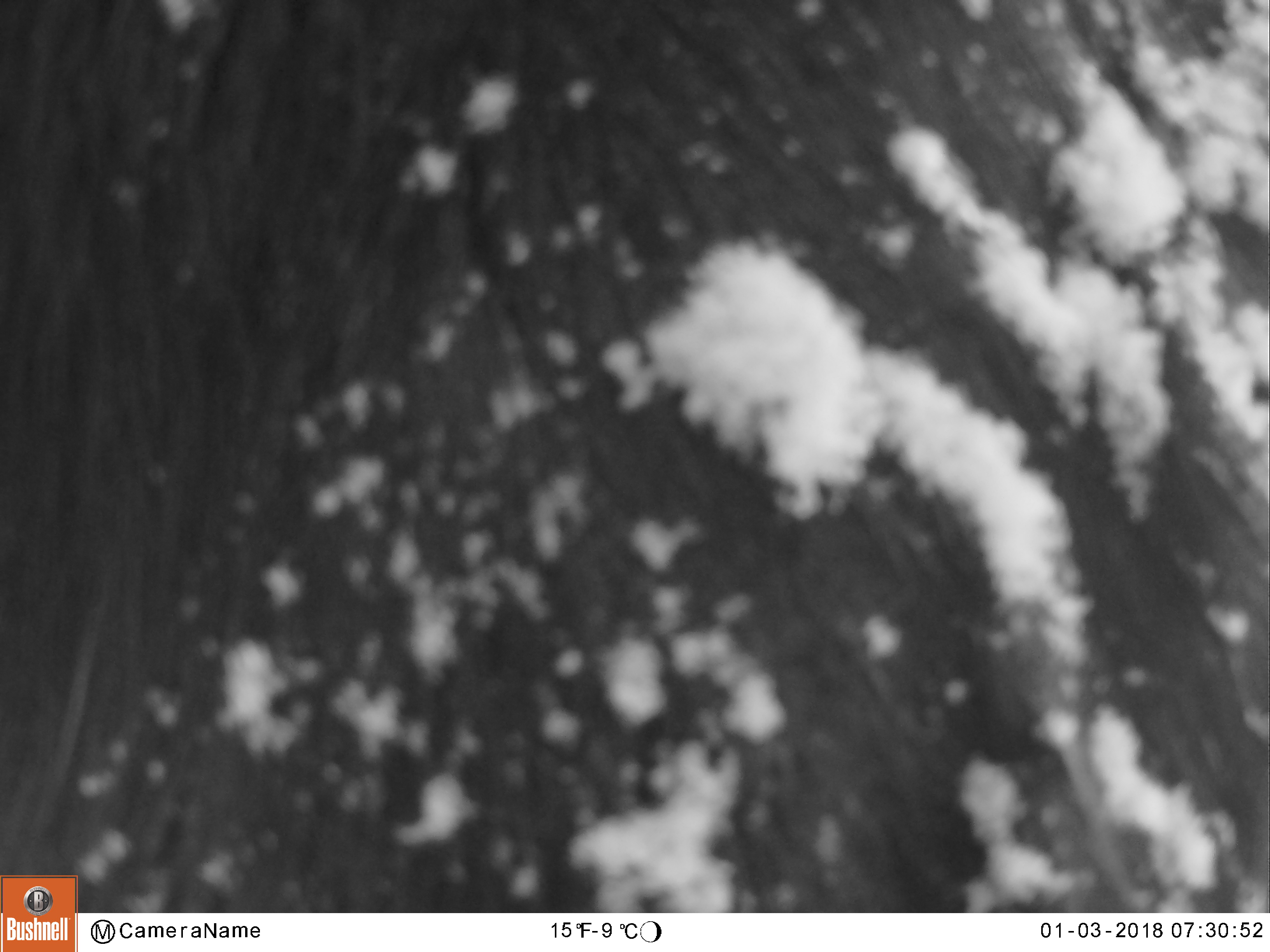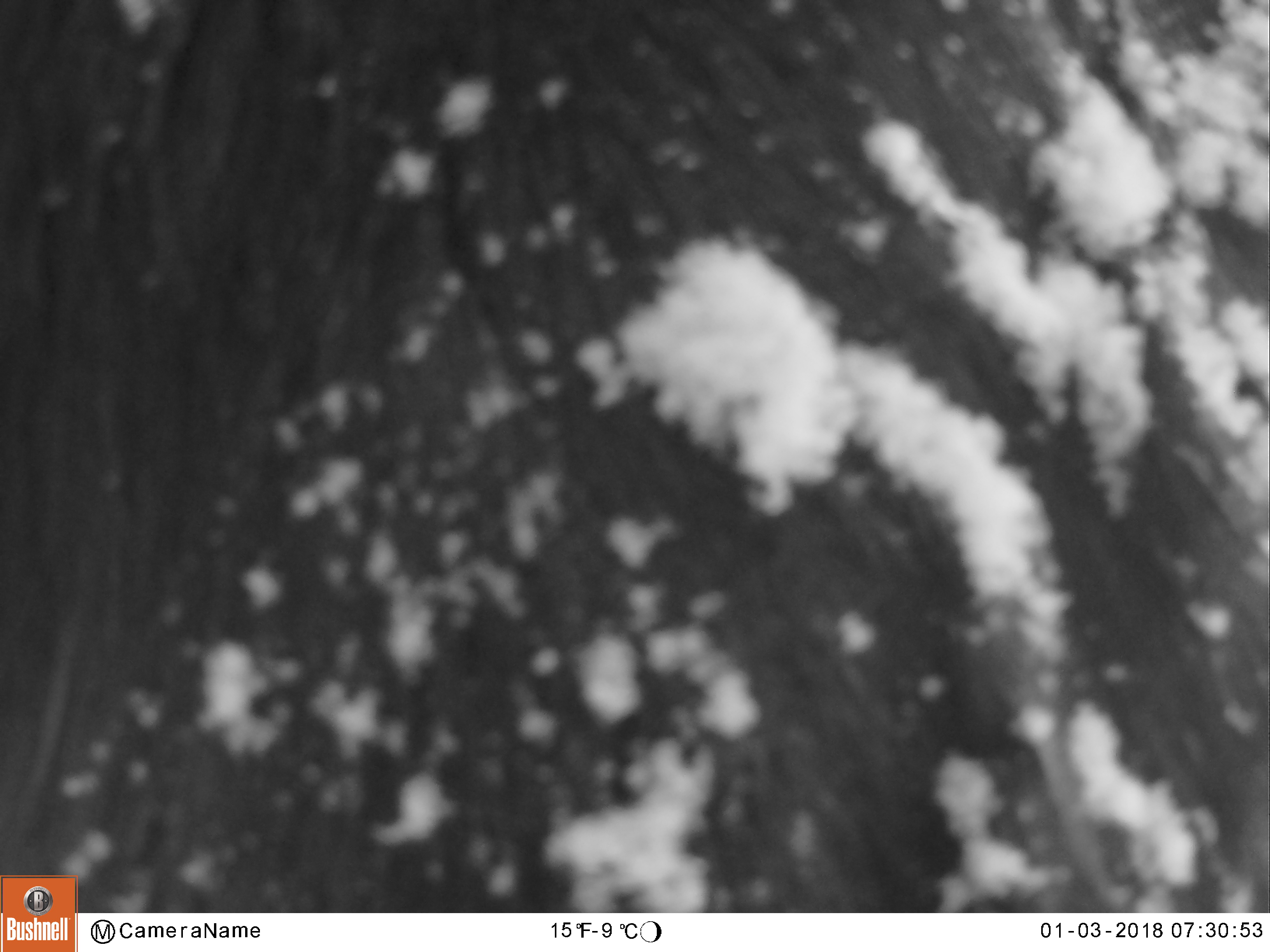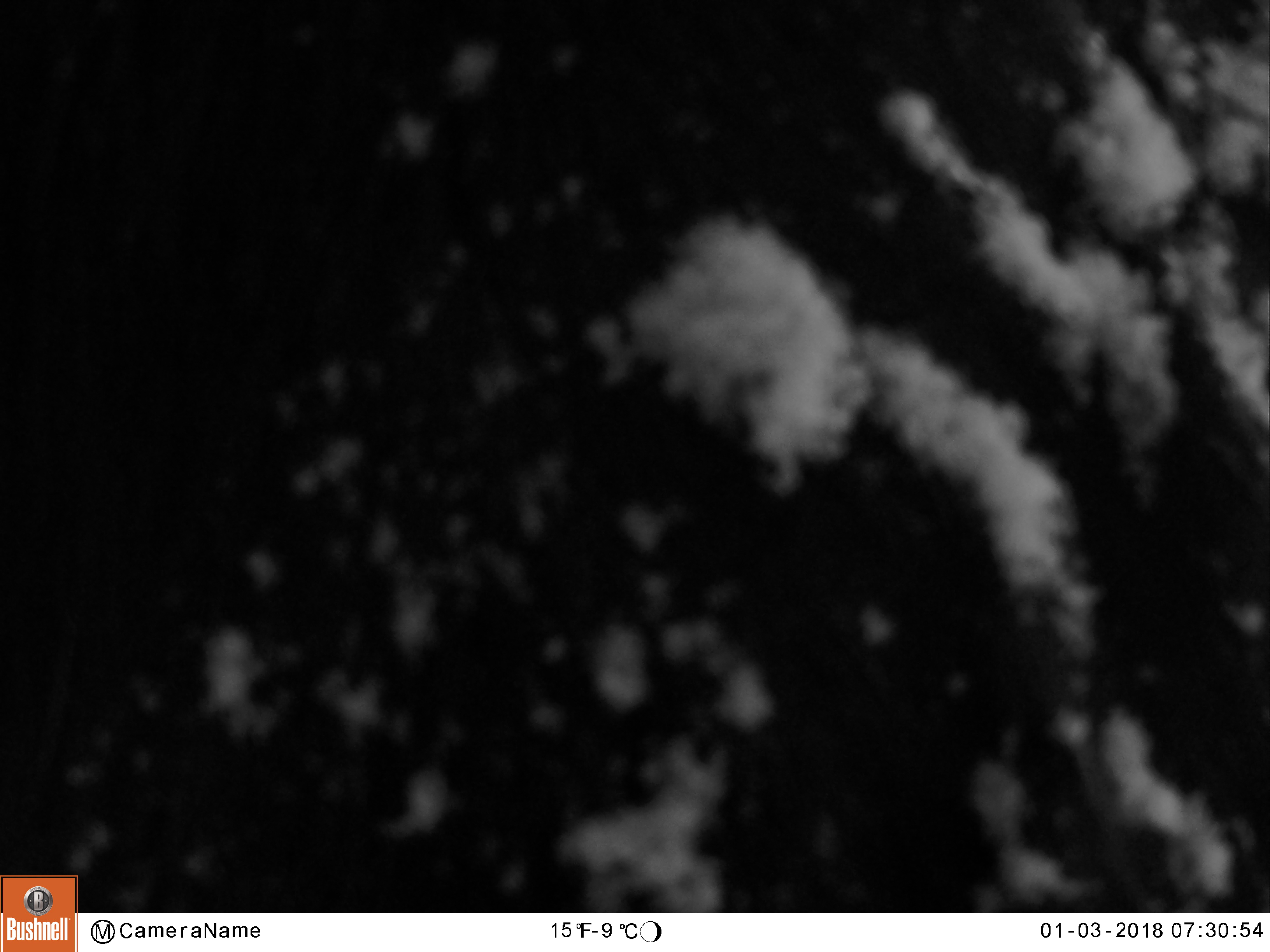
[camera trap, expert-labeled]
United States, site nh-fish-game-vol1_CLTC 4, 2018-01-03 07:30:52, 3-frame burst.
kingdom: Animalia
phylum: Chordata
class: Mammalia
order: Artiodactyla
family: Cervidae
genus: Alces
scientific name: Alces alces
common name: moose